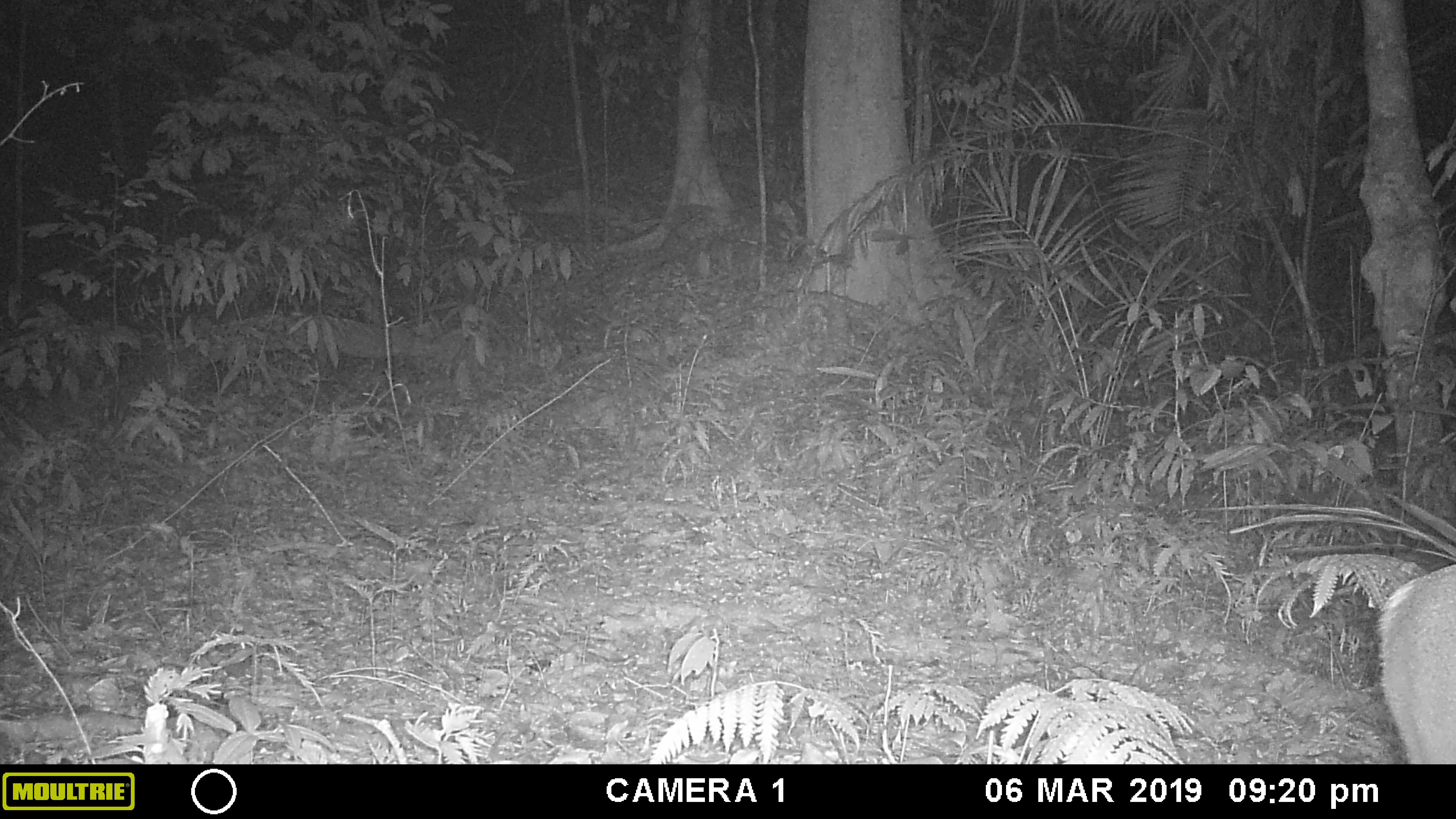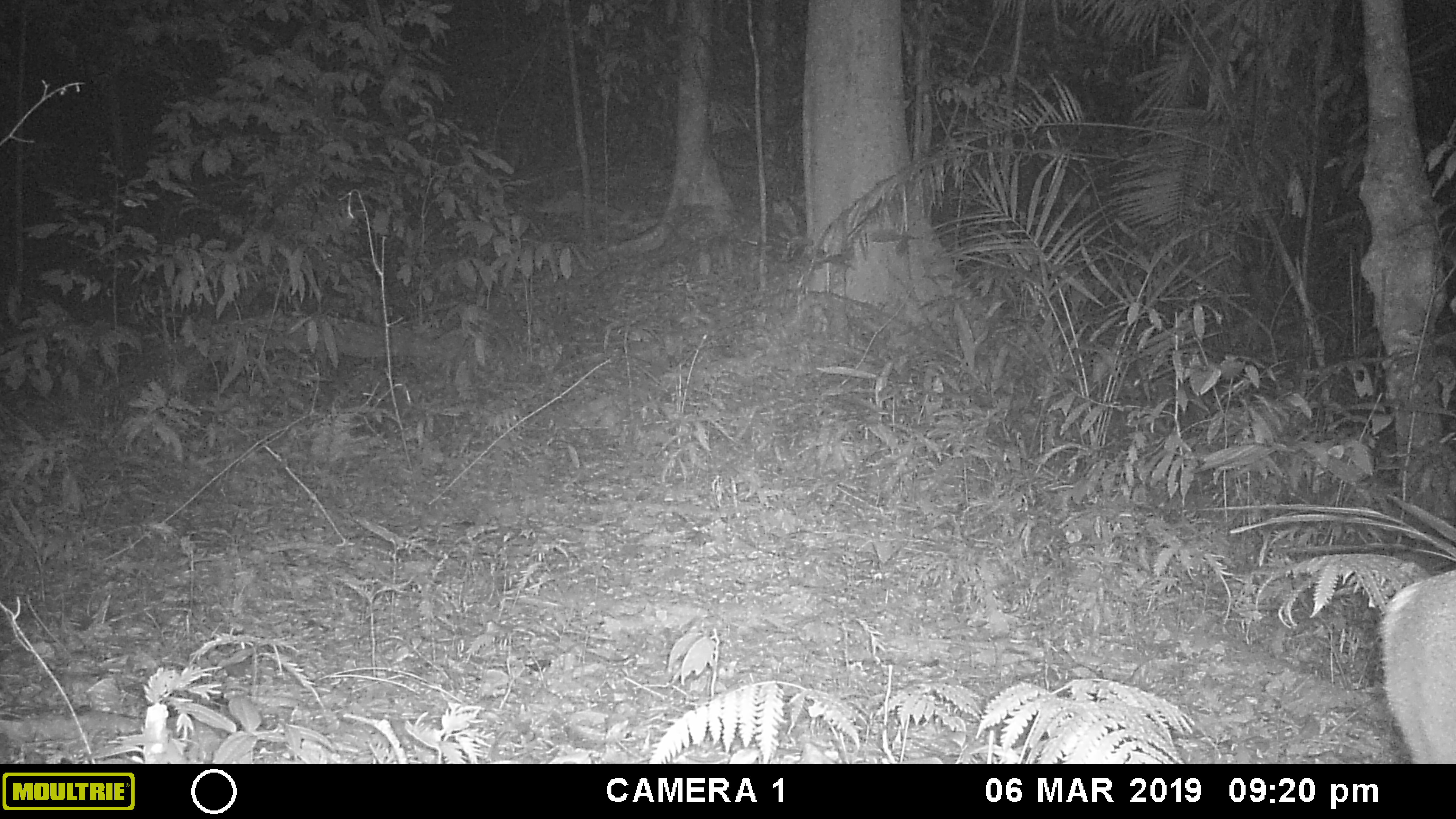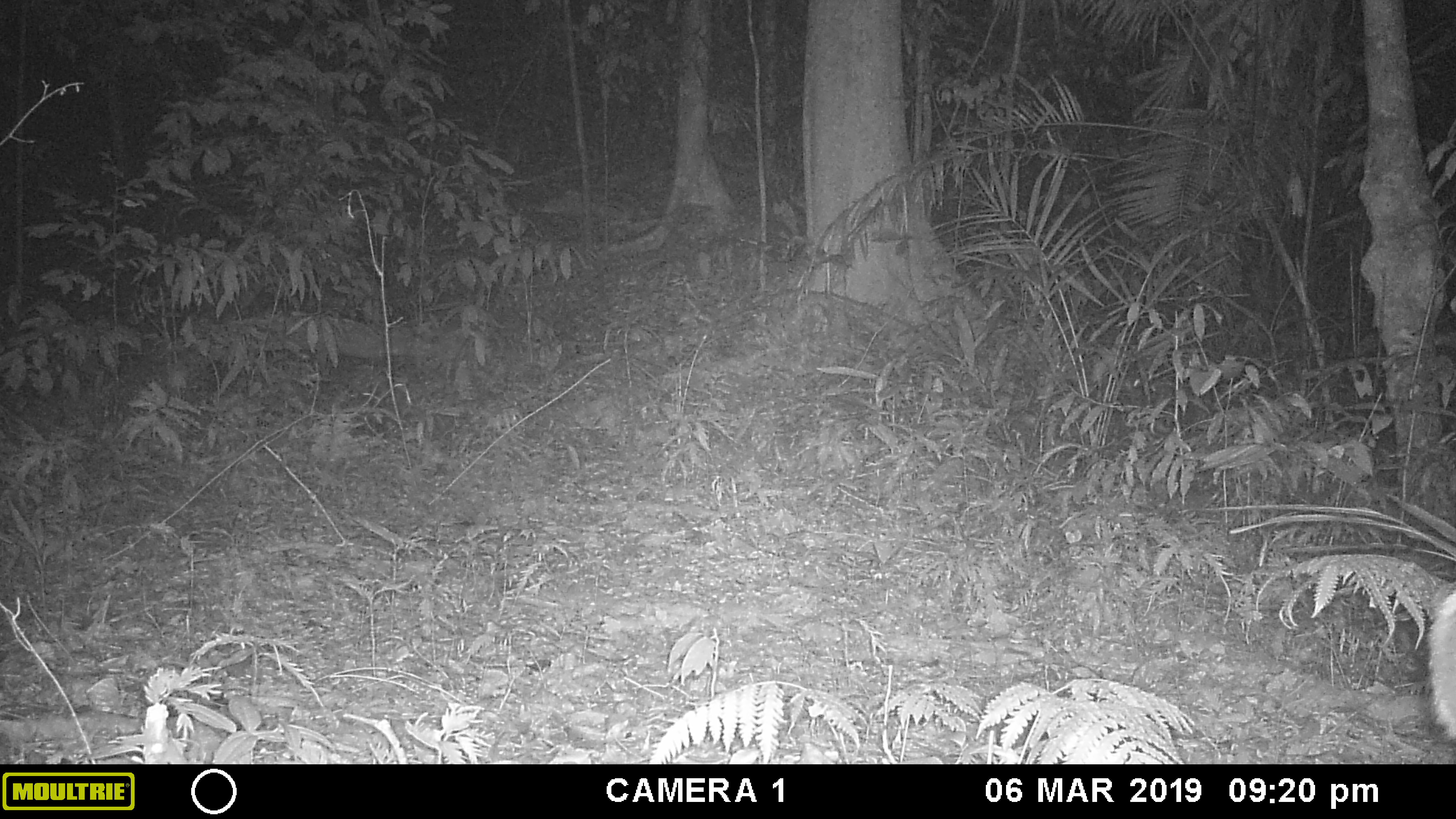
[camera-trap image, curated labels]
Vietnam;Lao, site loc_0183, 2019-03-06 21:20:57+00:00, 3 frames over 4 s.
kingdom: Animalia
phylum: Chordata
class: Mammalia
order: Artiodactyla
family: Cervidae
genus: Muntiacus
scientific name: Muntiacus vuquangensis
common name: large-antlered muntjac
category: large antlered muntjac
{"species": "large antlered muntjac (large-antlered muntjac) (Muntiacus vuquangensis)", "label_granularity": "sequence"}